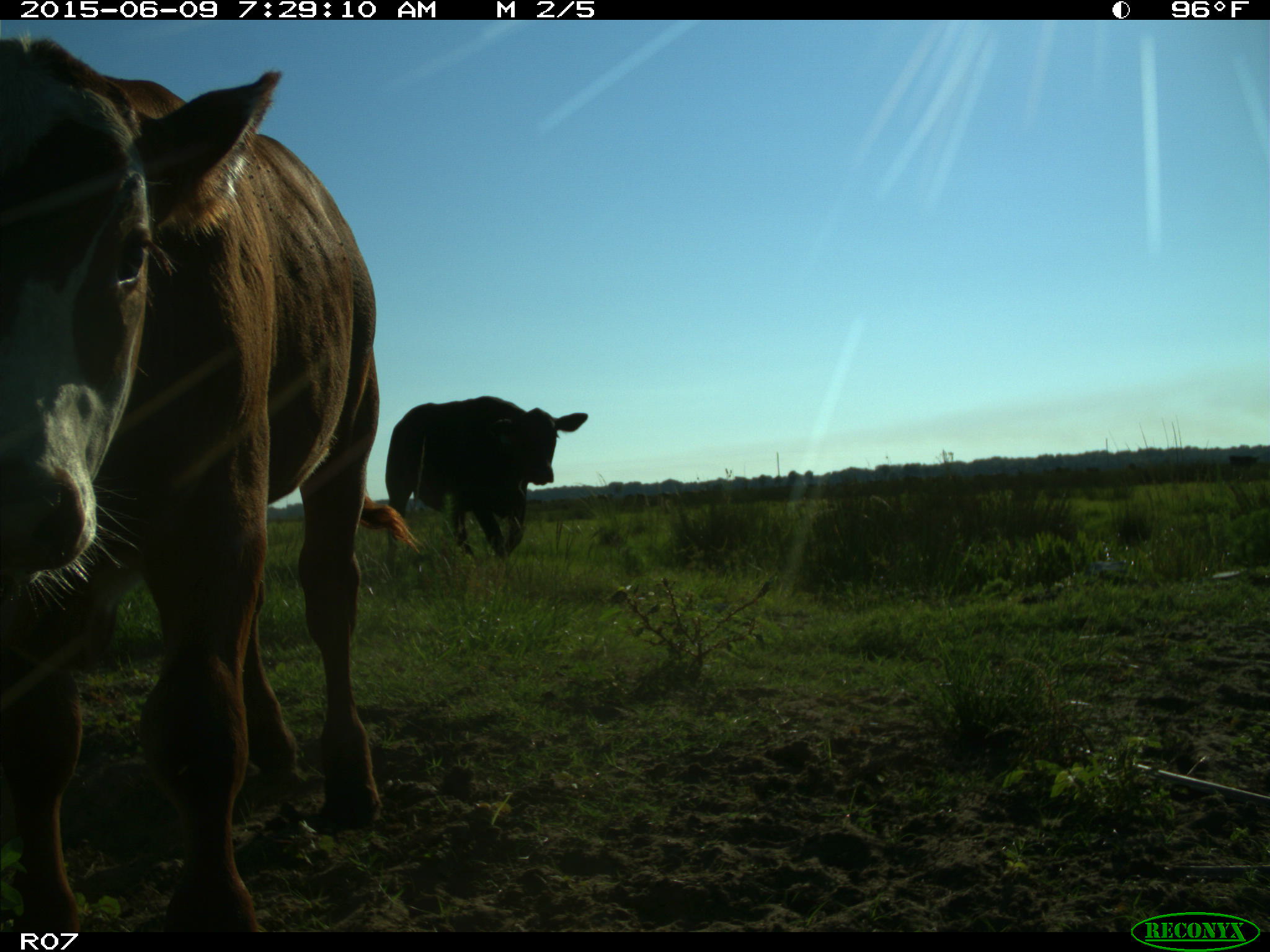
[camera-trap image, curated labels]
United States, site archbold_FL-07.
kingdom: Animalia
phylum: Chordata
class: Mammalia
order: Artiodactyla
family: Bovidae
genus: Bos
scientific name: Bos taurus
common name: domestic cow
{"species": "Bos taurus (domestic cow)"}